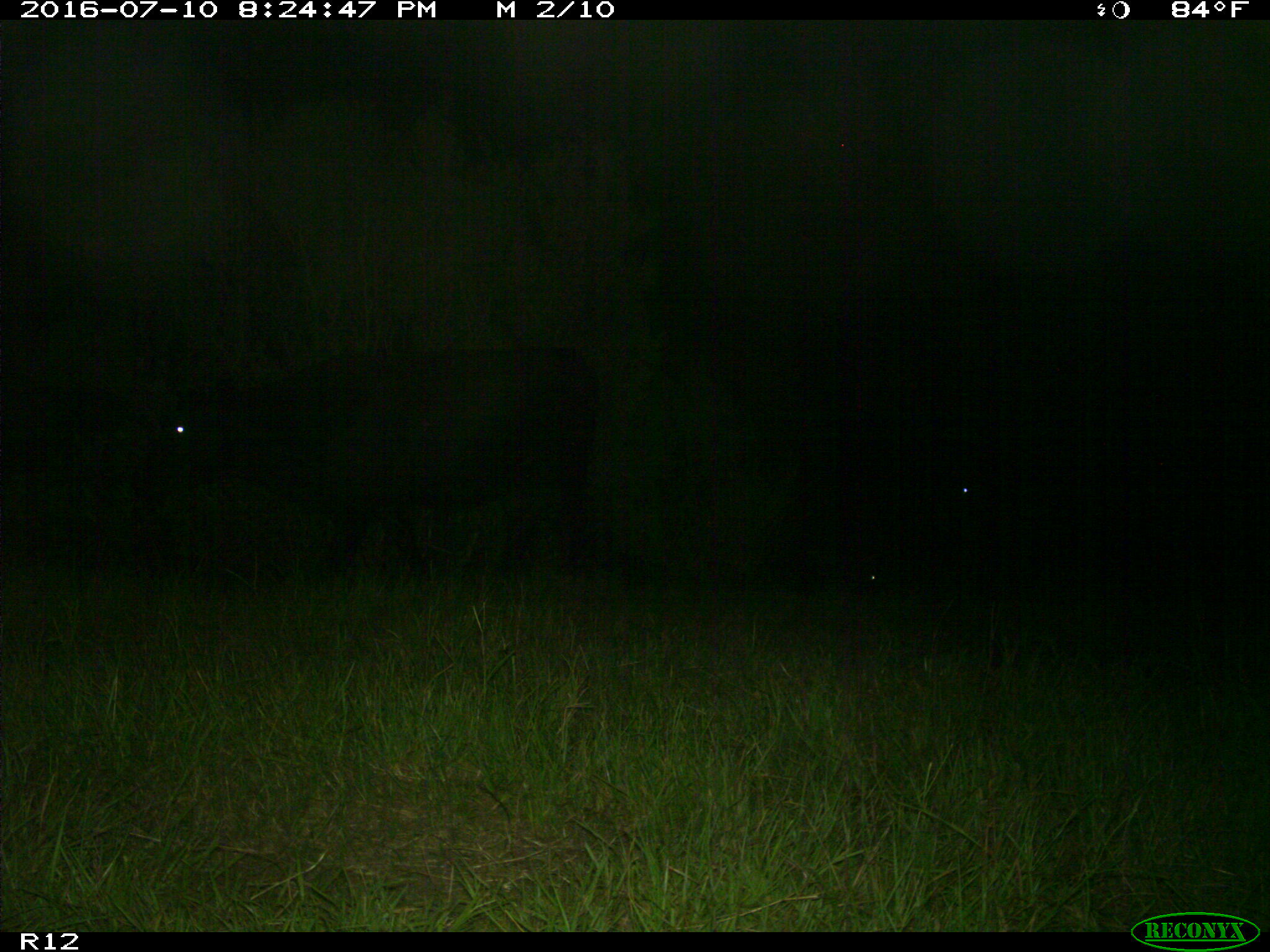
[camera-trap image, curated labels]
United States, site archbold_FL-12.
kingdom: Animalia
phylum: Chordata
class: Mammalia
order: Artiodactyla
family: Bovidae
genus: Bos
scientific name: Bos taurus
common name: domestic cow